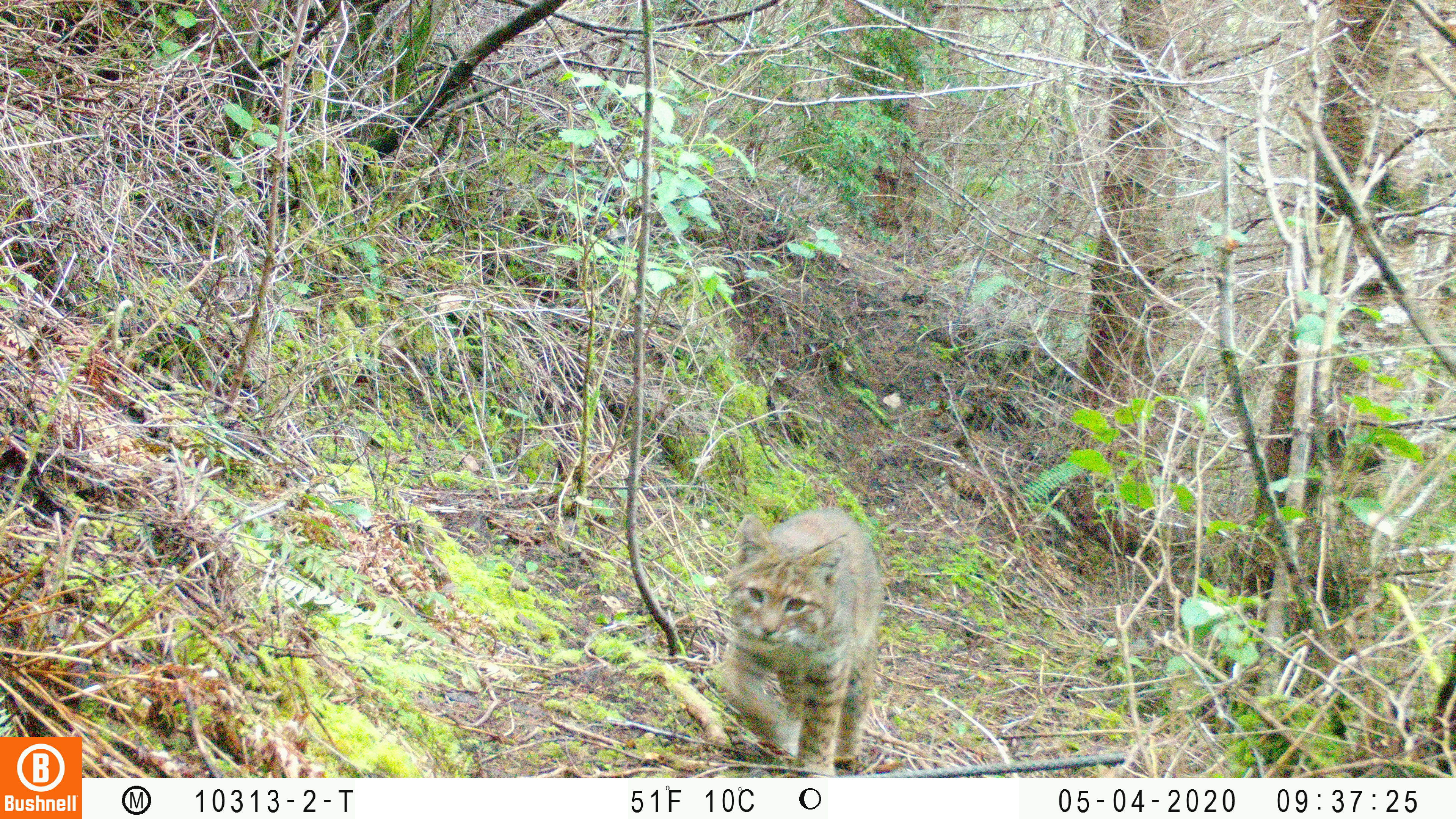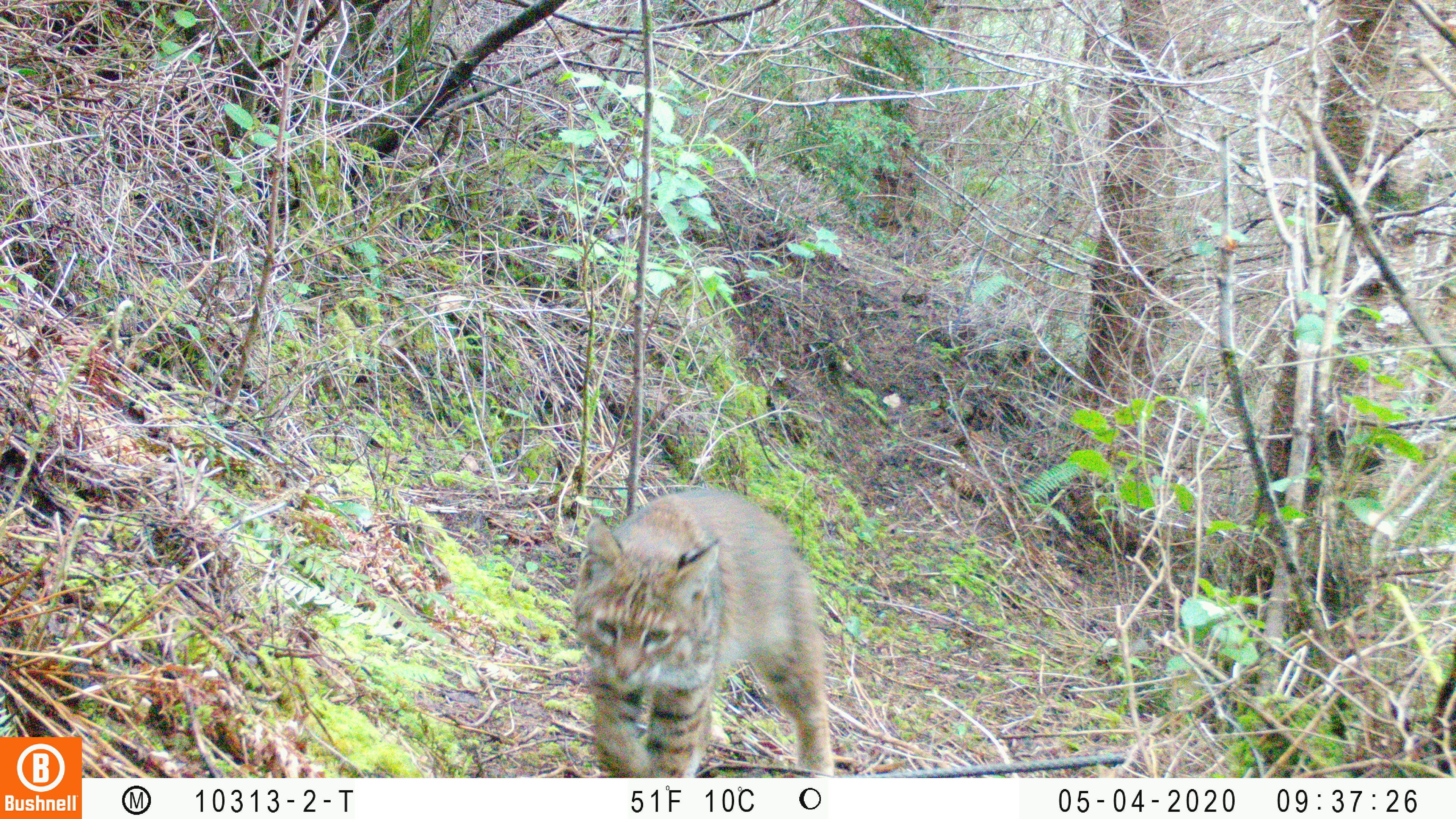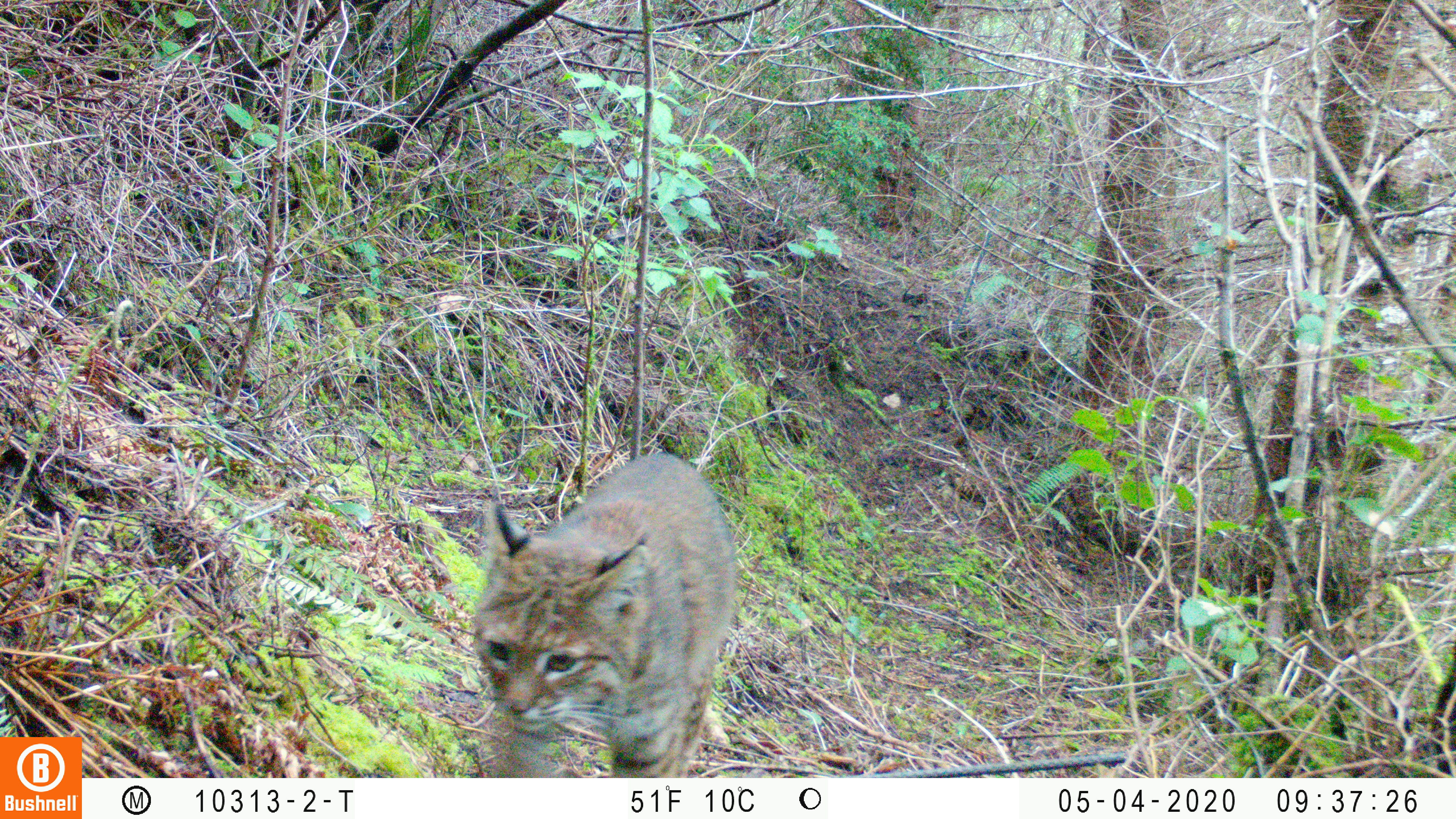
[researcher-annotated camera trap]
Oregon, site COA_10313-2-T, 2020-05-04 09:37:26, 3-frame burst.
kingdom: Animalia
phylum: Chordata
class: Mammalia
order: Carnivora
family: Felidae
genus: Lynx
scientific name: Lynx rufus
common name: bobcat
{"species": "bobcat (Lynx rufus)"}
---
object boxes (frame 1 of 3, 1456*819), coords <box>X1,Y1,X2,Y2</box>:
bobcat: <box>697,496,893,777</box>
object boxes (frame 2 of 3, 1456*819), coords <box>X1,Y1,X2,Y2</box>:
bobcat: <box>567,479,844,775</box>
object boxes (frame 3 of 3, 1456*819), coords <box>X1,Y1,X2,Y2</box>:
bobcat: <box>463,446,748,775</box>